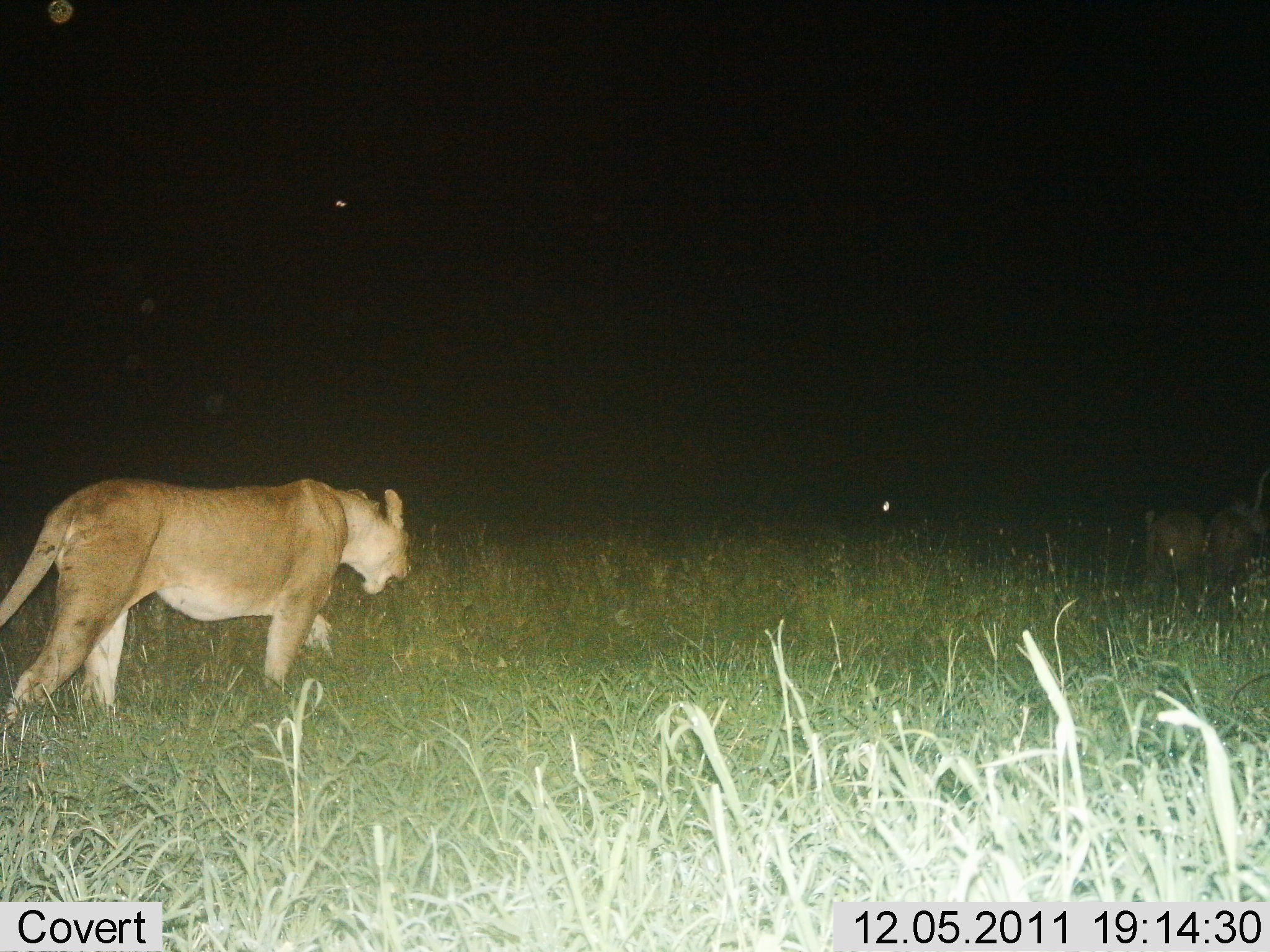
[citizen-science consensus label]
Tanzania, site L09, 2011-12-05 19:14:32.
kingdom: Animalia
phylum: Chordata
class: Mammalia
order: Carnivora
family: Felidae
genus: Panthera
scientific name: Panthera leo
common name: lion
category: lionfemale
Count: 3.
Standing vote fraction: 21%.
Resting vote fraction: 21%.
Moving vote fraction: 93%.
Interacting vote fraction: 0%.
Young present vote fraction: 7%.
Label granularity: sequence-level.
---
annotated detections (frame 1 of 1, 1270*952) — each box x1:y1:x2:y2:
animal: 0:478:410:733; 1208:468:1270:560; 1146:509:1206:577